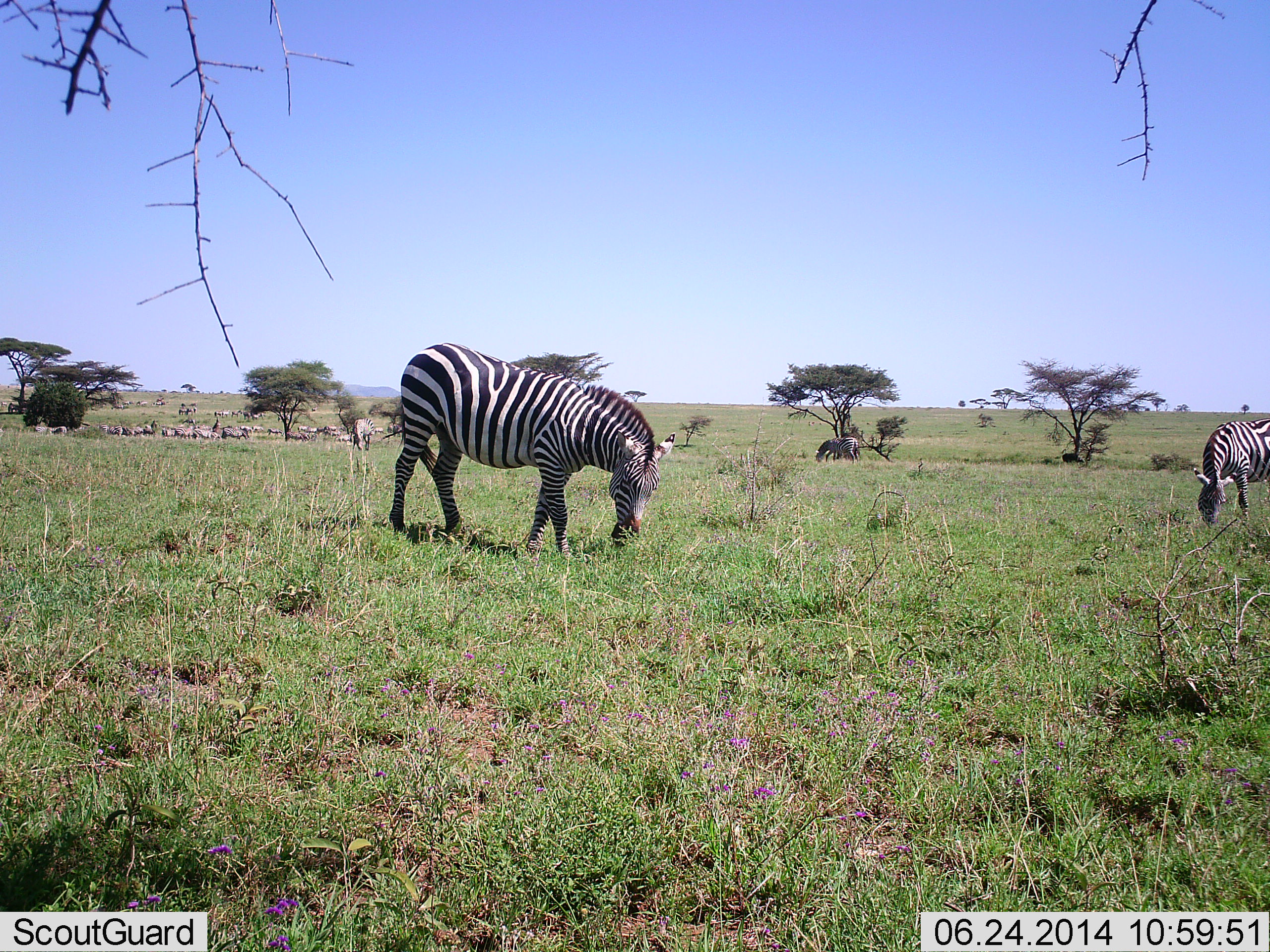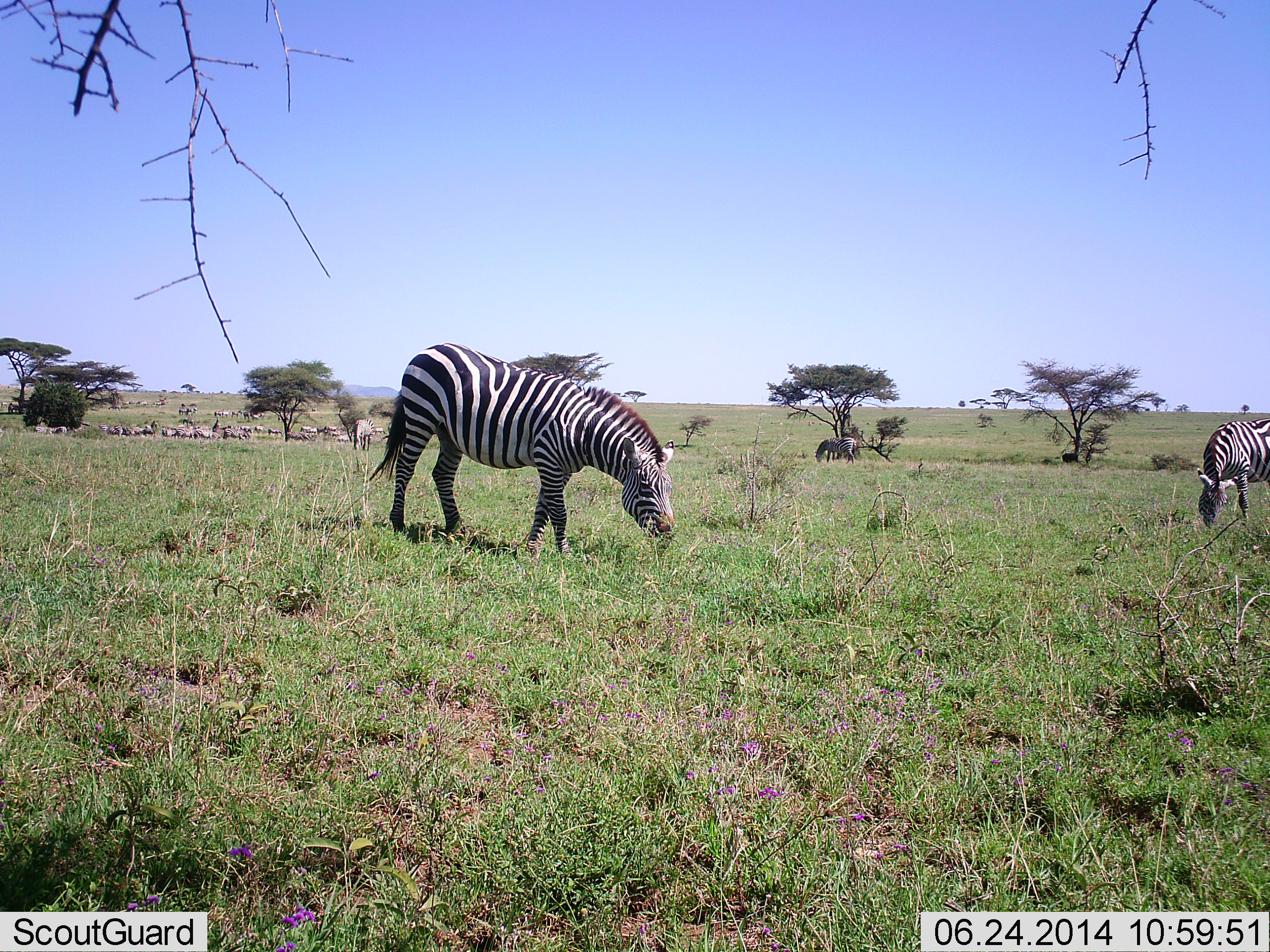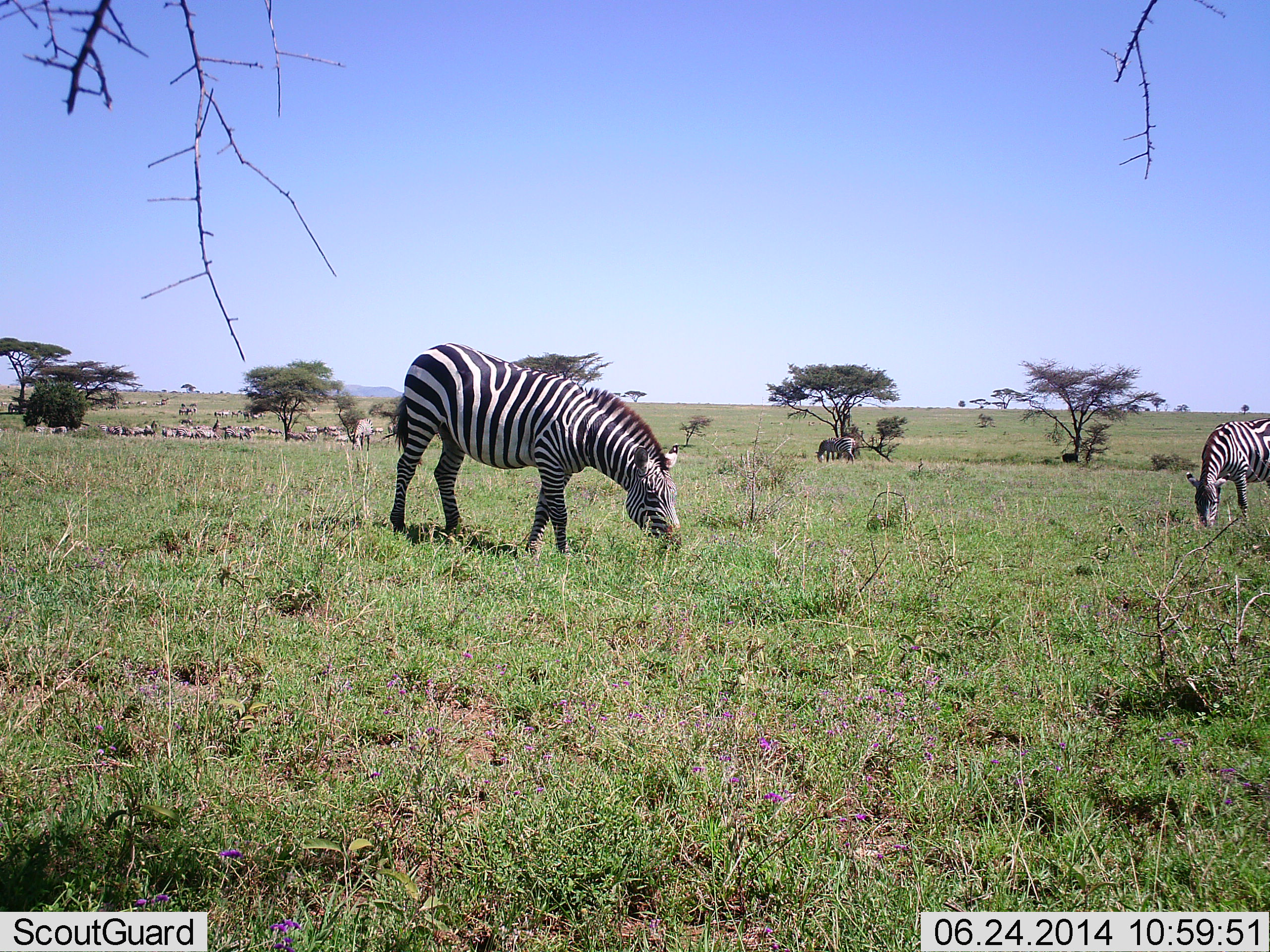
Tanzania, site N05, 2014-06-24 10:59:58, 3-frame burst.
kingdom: Animalia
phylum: Chordata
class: Mammalia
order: Perissodactyla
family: Equidae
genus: Equus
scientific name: Equus quagga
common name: plains zebra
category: zebra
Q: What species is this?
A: Zebra (plains zebra) (Equus quagga).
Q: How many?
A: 3.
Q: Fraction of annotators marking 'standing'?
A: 27%.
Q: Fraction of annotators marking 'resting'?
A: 0%.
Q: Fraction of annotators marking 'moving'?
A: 10%.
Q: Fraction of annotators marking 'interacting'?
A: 2%.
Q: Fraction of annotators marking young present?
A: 0%.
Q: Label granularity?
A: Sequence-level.